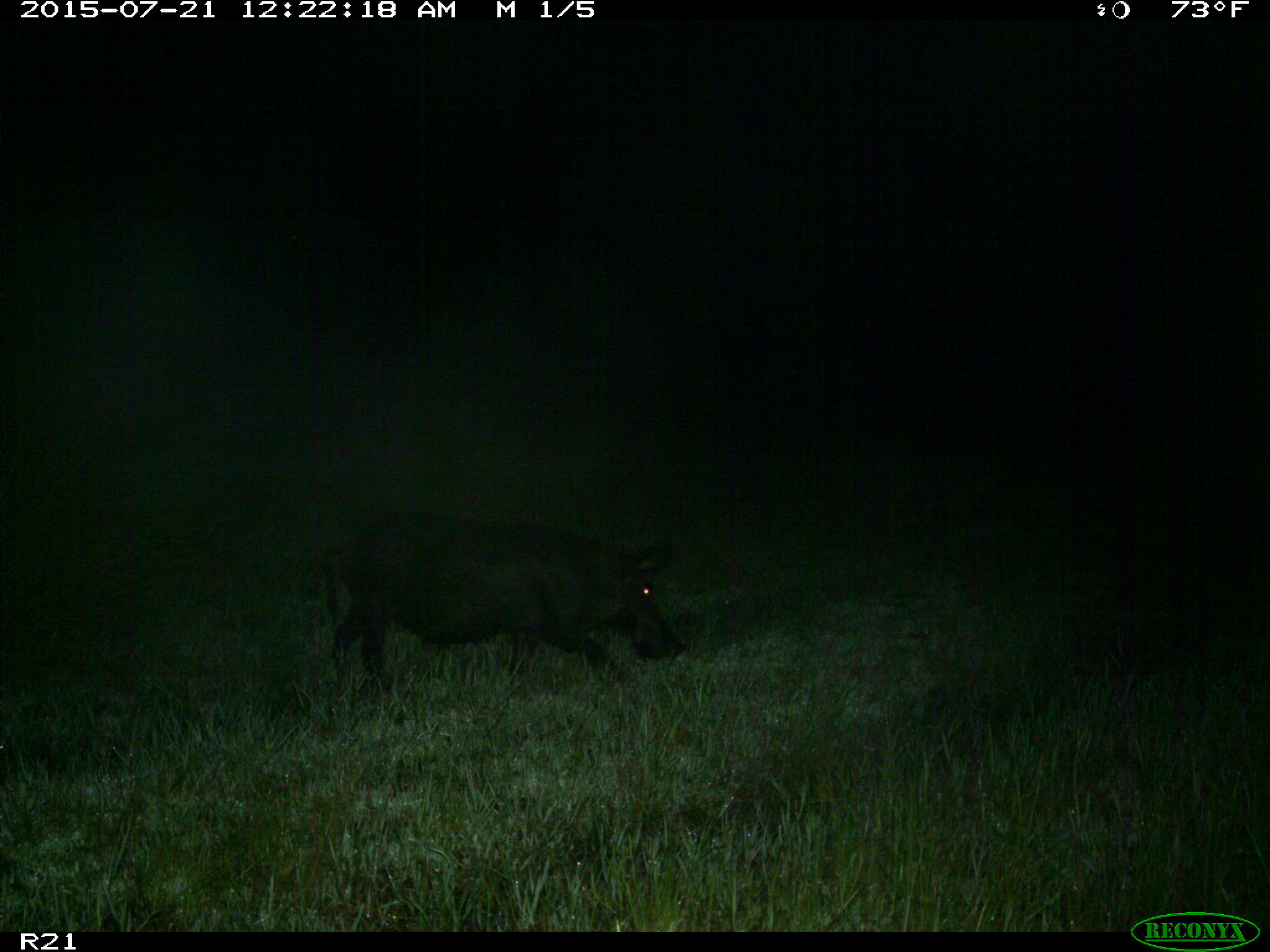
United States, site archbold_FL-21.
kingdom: Animalia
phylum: Chordata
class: Mammalia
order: Artiodactyla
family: Suidae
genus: Sus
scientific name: Sus scrofa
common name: wild boar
Sus scrofa (wild boar).